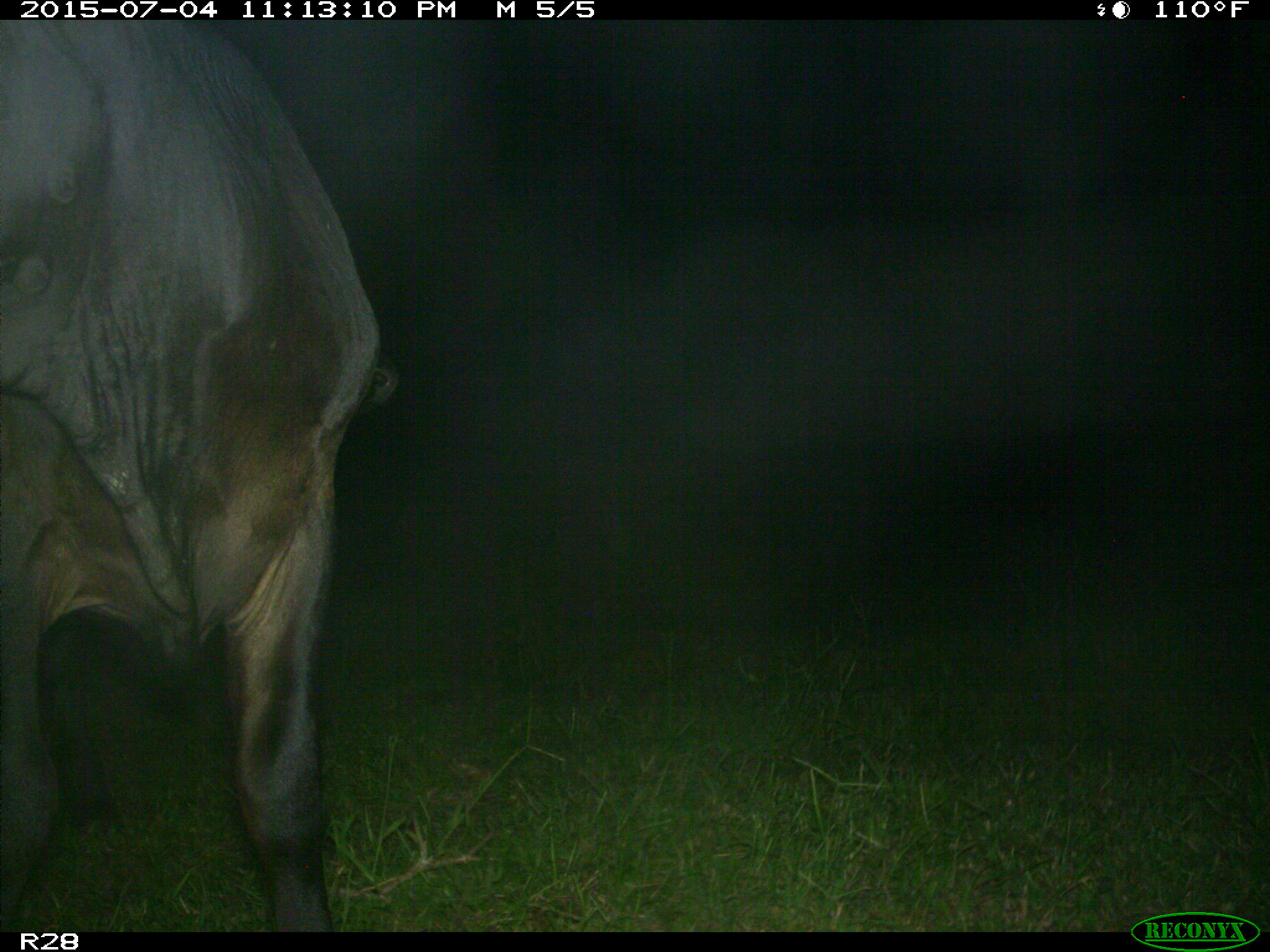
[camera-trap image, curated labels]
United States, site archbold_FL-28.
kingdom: Animalia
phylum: Chordata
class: Mammalia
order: Artiodactyla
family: Bovidae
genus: Bos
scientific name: Bos taurus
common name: domestic cow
Bos taurus (domestic cow).